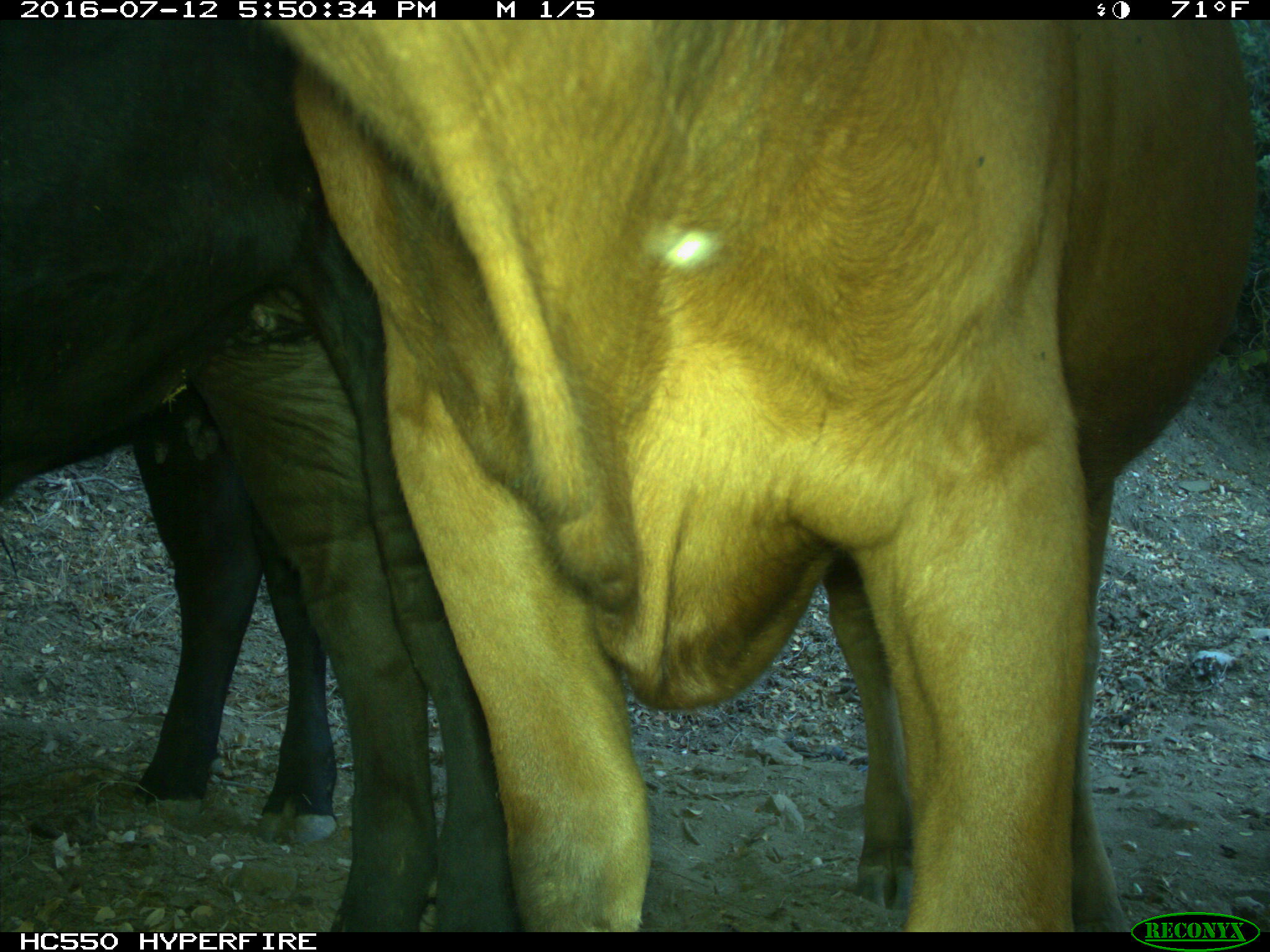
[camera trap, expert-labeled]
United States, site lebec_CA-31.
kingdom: Animalia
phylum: Chordata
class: Mammalia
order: Artiodactyla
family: Bovidae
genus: Bos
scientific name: Bos taurus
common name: domestic cow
Bos taurus (domestic cow).